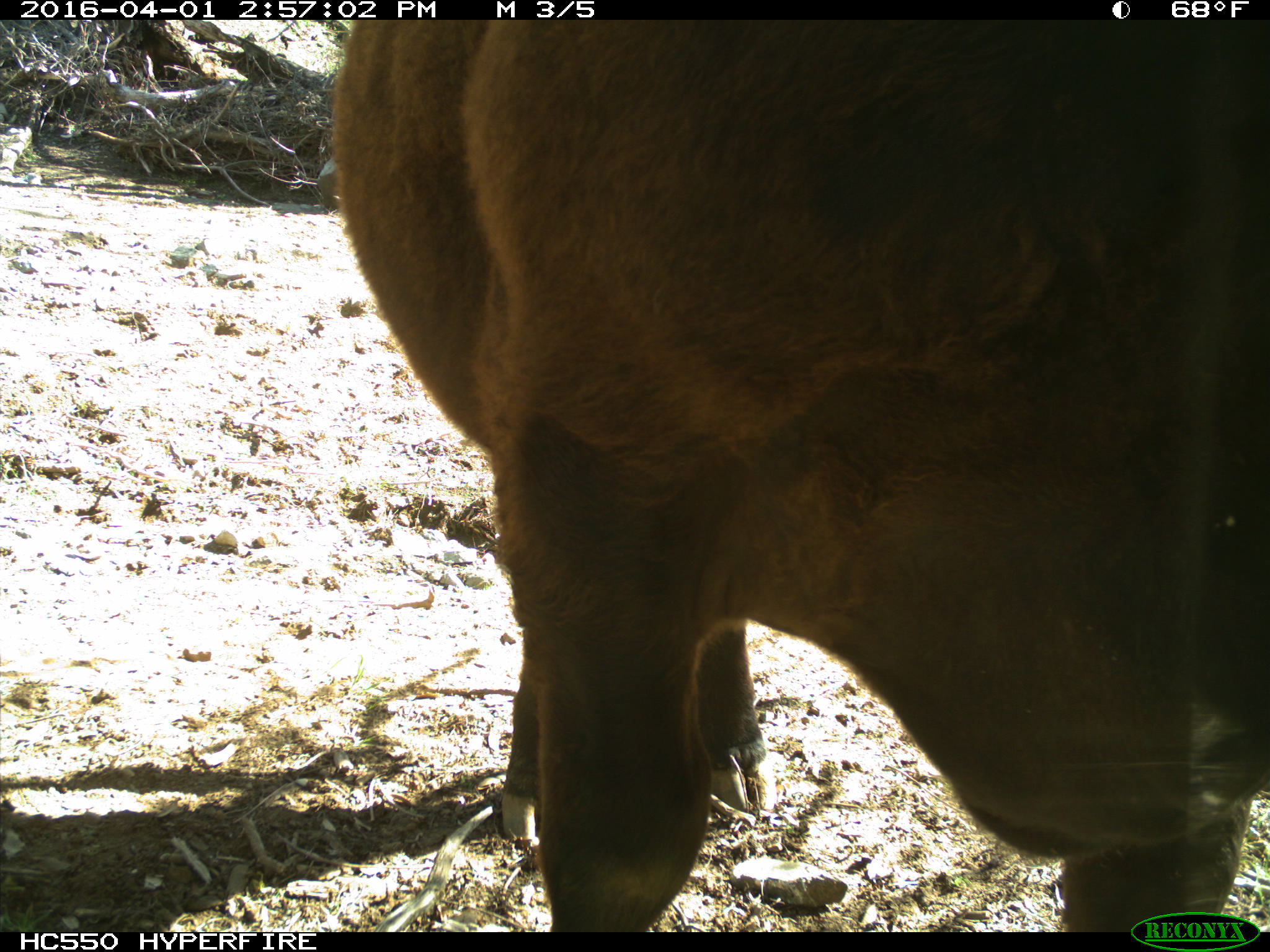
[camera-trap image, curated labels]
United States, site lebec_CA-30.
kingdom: Animalia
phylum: Chordata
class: Mammalia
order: Artiodactyla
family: Bovidae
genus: Bos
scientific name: Bos taurus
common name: domestic cow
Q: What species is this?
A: Bos taurus (domestic cow).